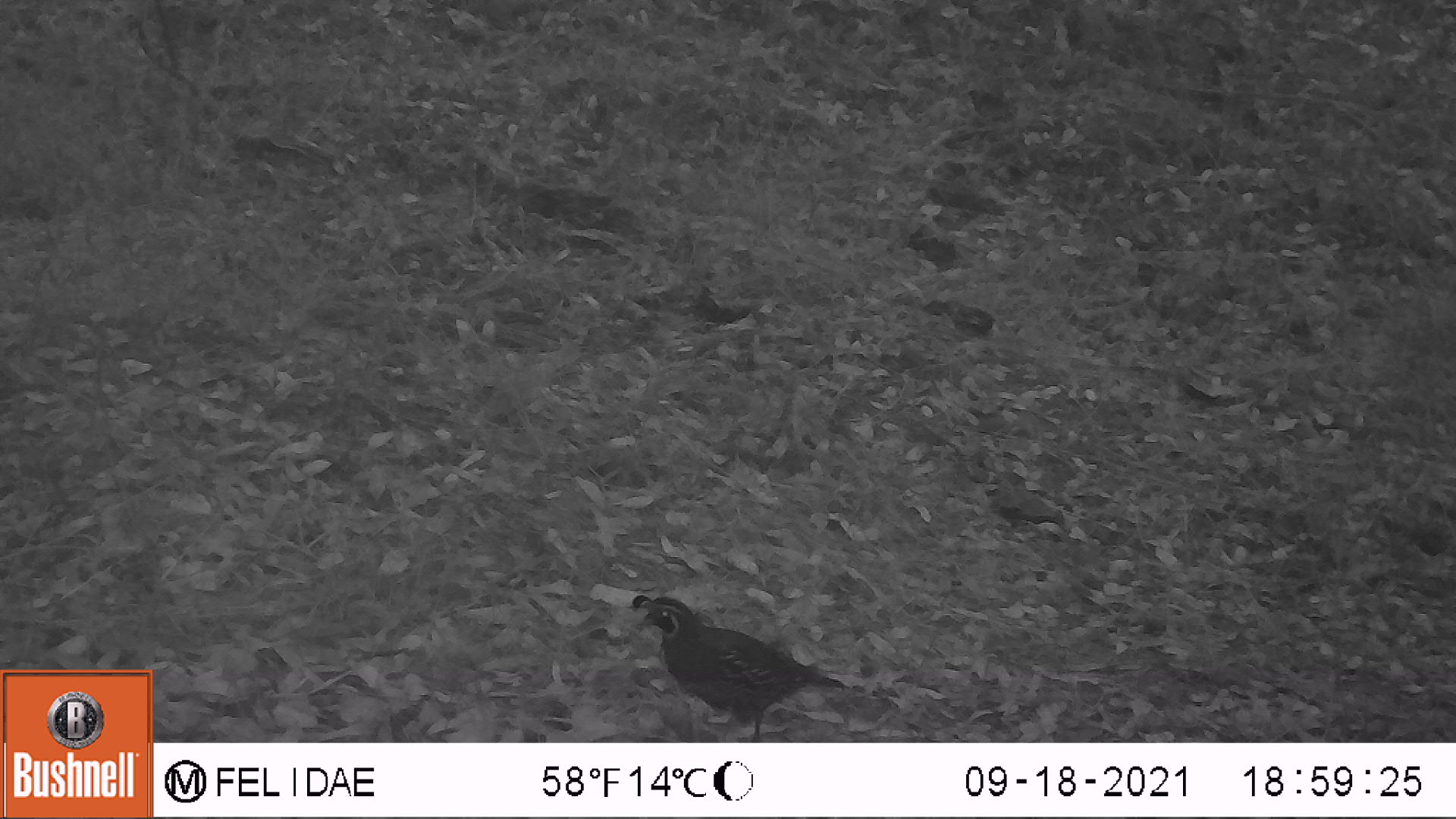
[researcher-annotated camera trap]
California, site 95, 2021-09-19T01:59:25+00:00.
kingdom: Animalia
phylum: Chordata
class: Aves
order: Galliformes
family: Odontophoridae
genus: Callipepla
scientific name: Callipepla californica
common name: california quail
California quail (Callipepla californica).